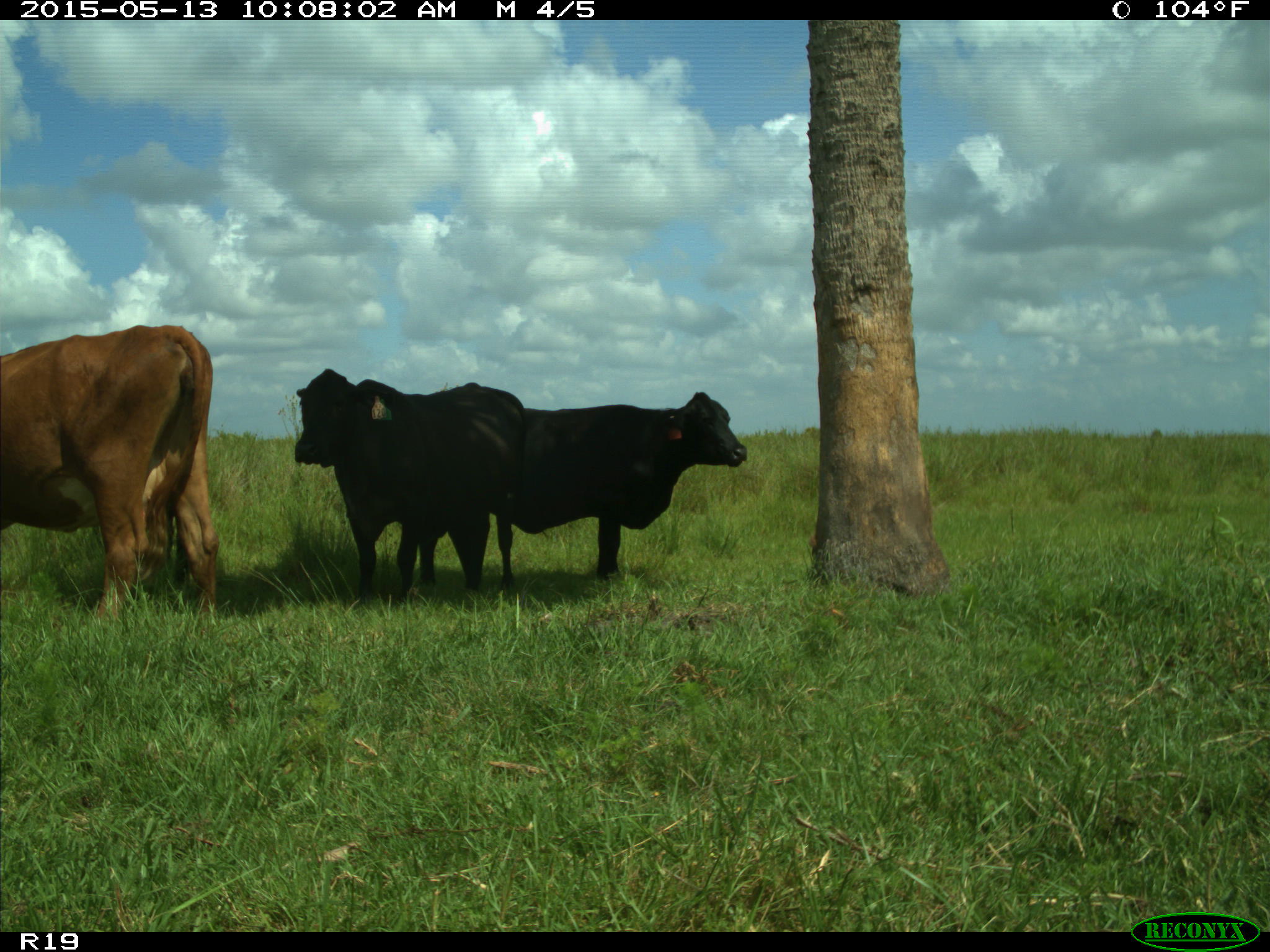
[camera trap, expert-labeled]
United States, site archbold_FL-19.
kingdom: Animalia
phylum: Chordata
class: Mammalia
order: Artiodactyla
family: Bovidae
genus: Bos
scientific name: Bos taurus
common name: domestic cow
Bos taurus (domestic cow).